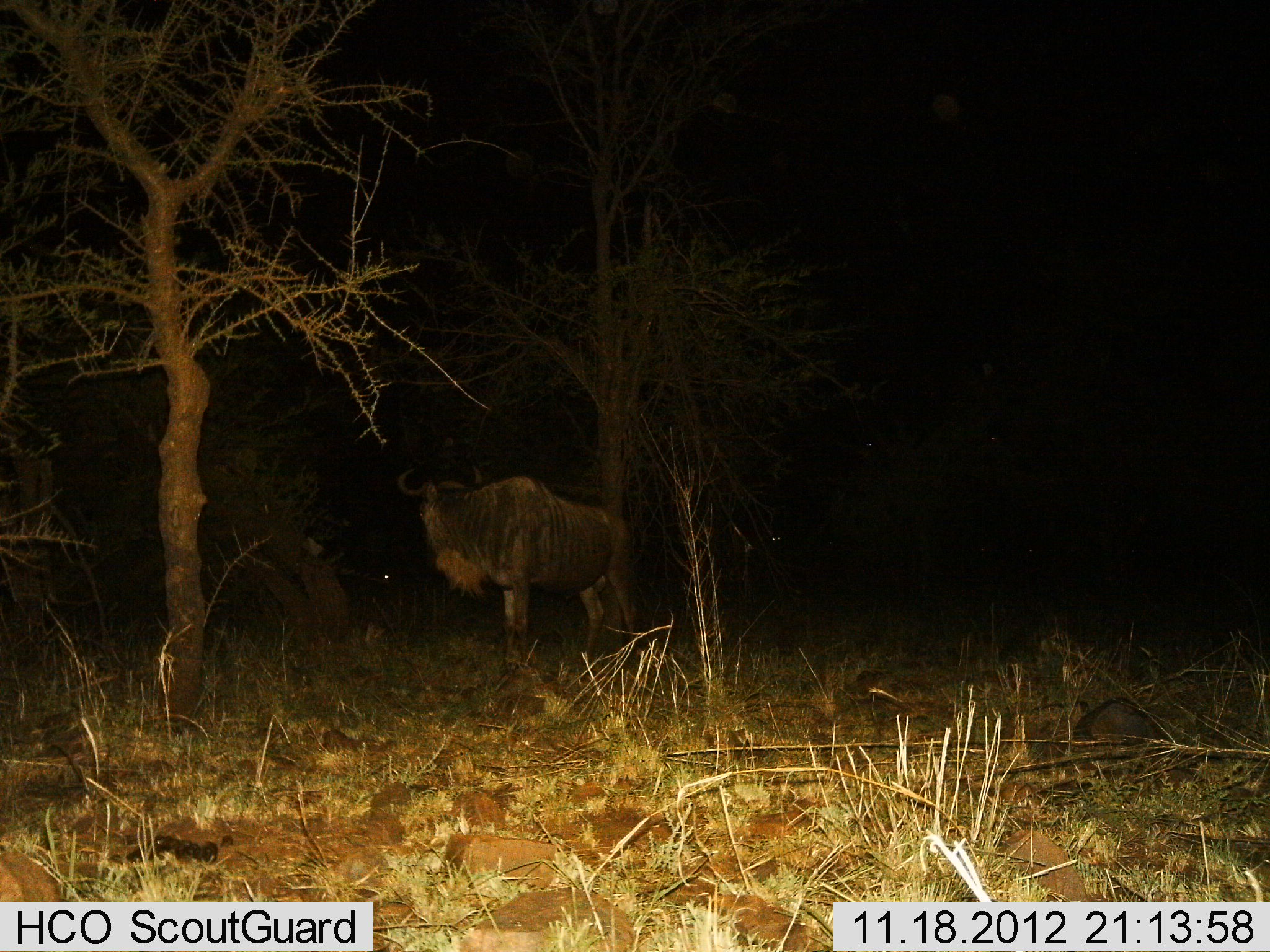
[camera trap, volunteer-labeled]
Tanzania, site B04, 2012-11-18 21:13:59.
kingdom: Animalia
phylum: Chordata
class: Mammalia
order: Artiodactyla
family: Bovidae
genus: Connochaetes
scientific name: Connochaetes taurinus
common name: blue wildebeest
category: wildebeest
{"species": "wildebeest (blue wildebeest) (Connochaetes taurinus)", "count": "1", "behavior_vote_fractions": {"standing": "100%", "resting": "20%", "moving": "0%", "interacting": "0%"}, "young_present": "0%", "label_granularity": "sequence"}